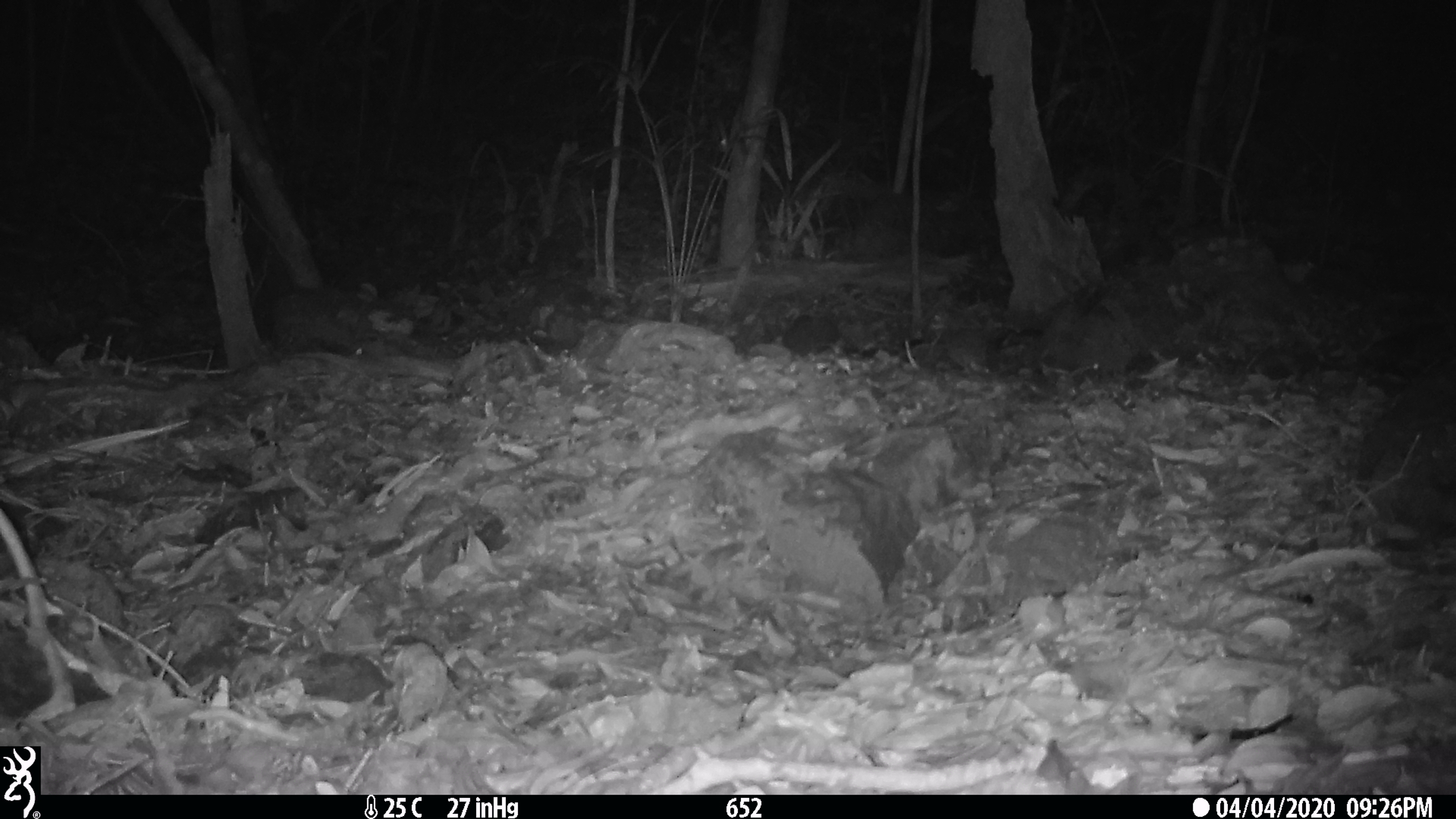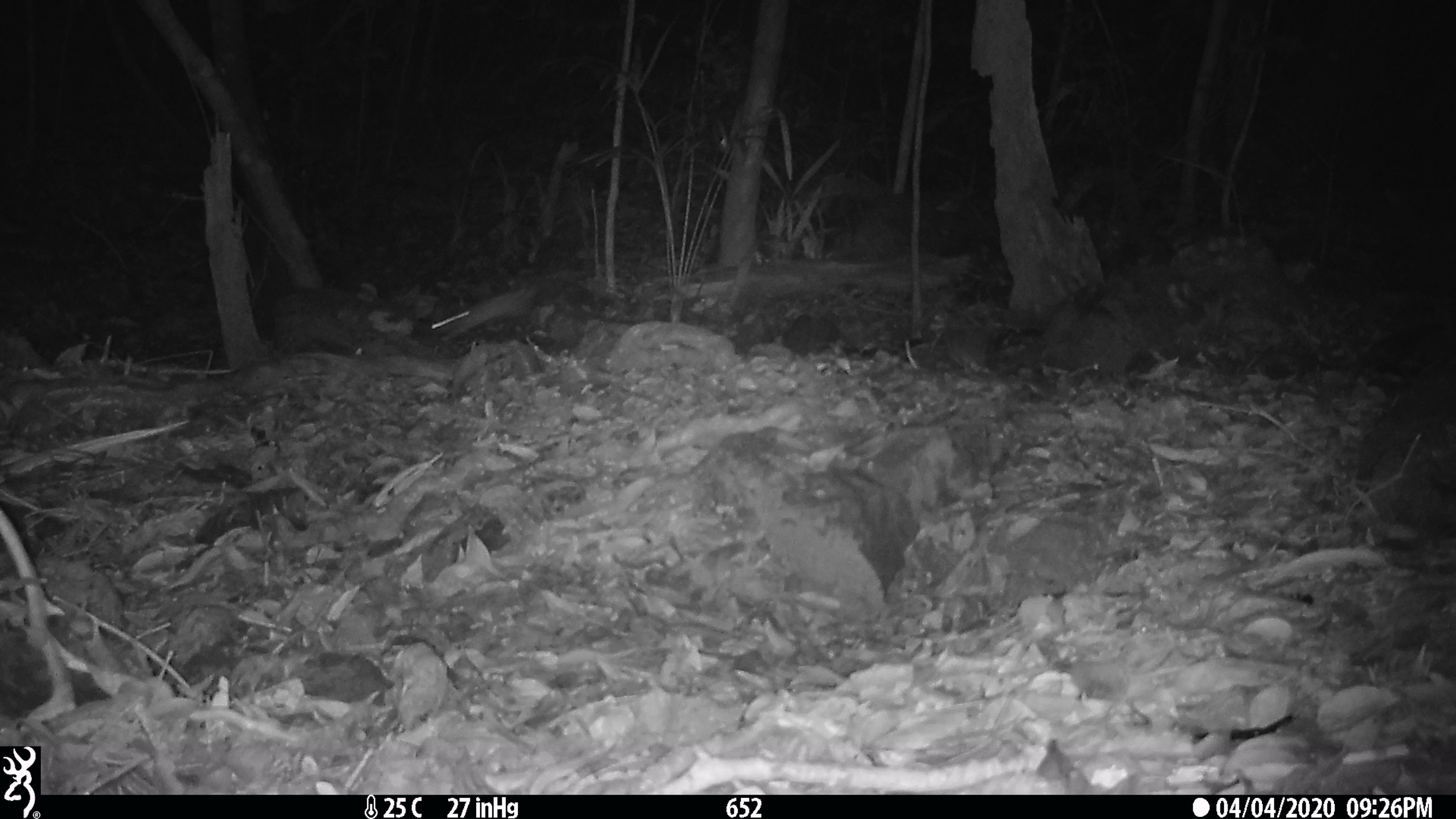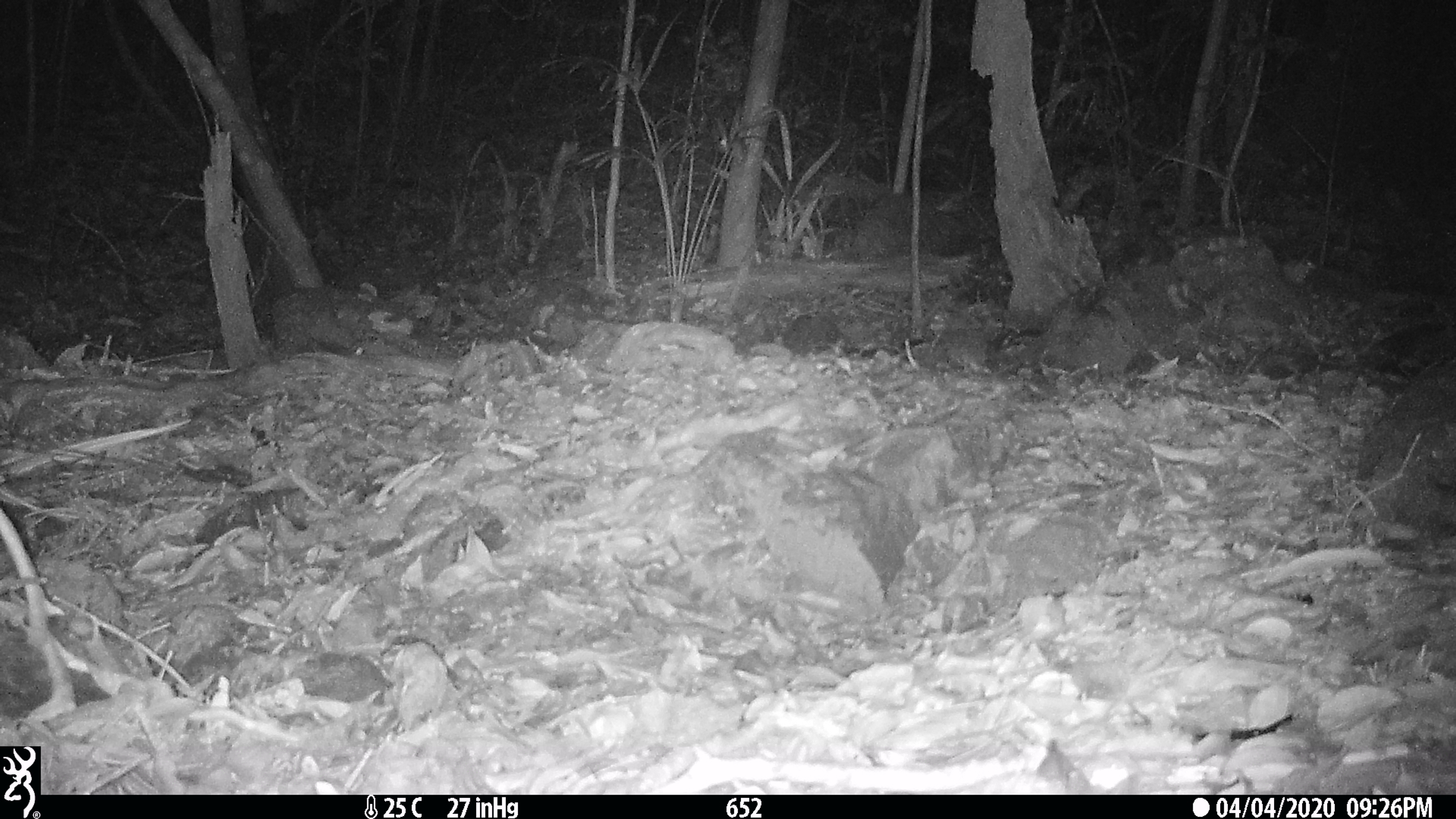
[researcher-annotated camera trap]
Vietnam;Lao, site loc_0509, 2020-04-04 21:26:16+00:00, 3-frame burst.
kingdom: Animalia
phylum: Chordata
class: Mammalia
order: Rodentia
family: Muridae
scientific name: Muridae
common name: old-world mice and rats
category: unidentified murid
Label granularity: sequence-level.